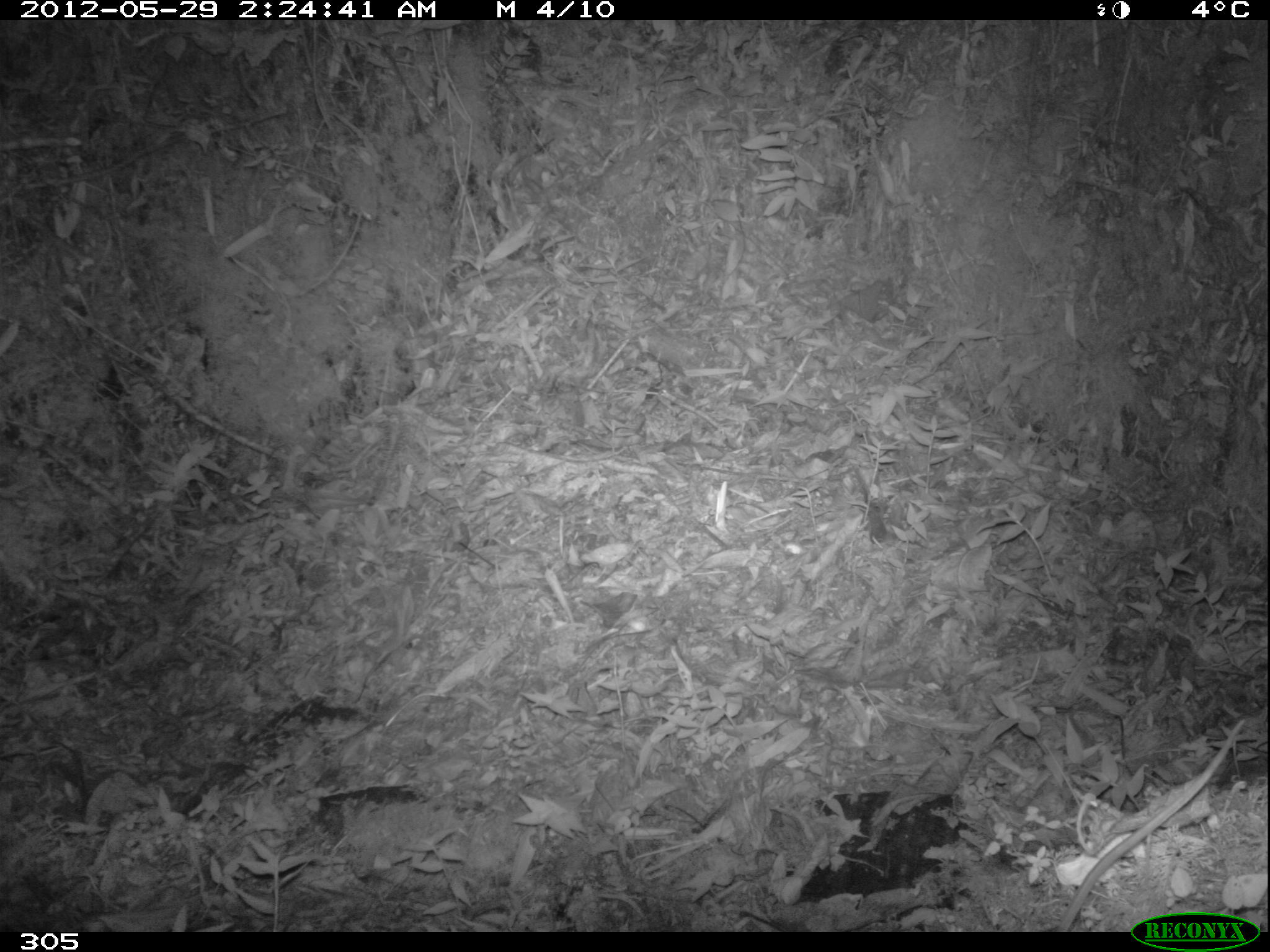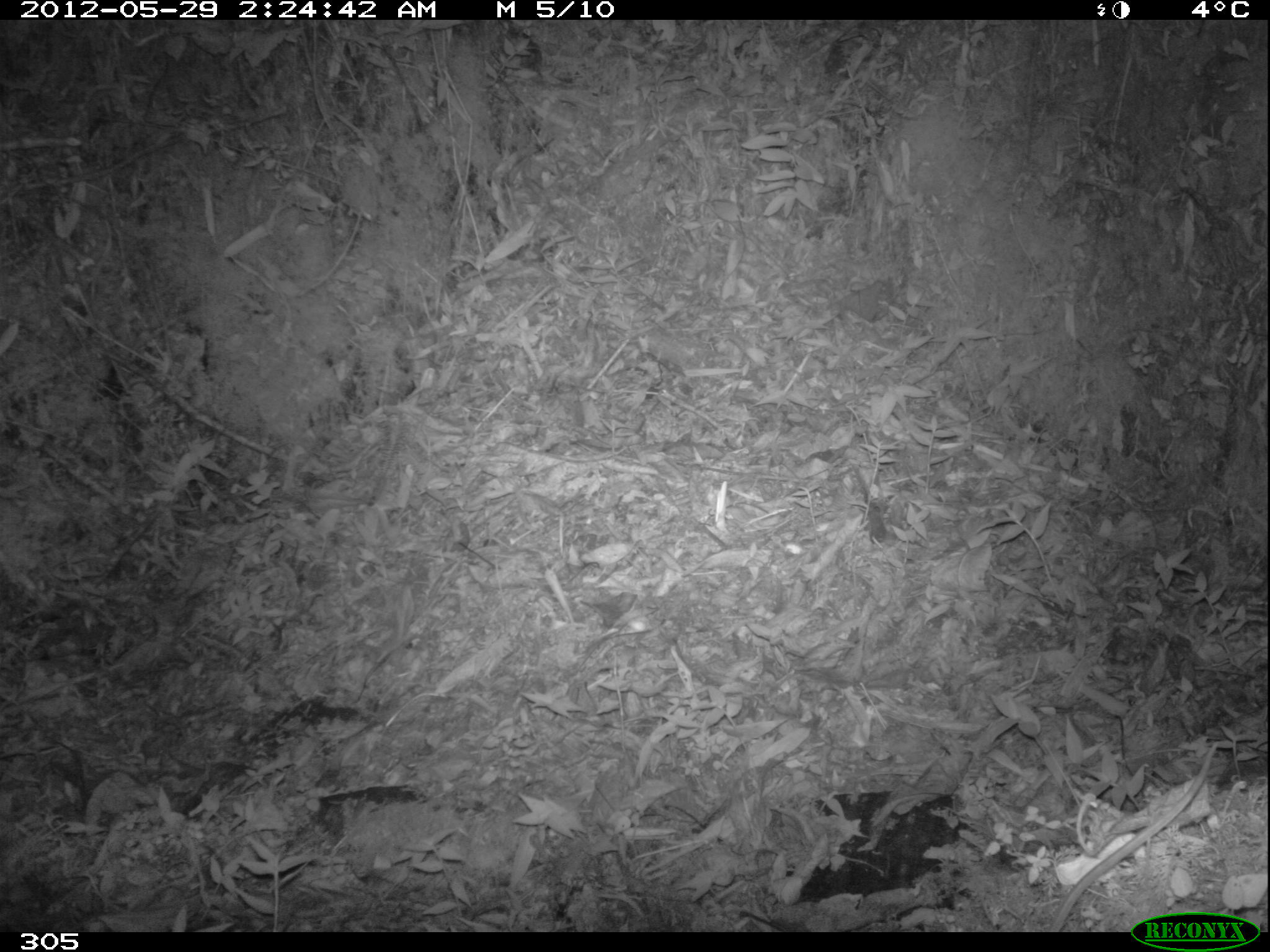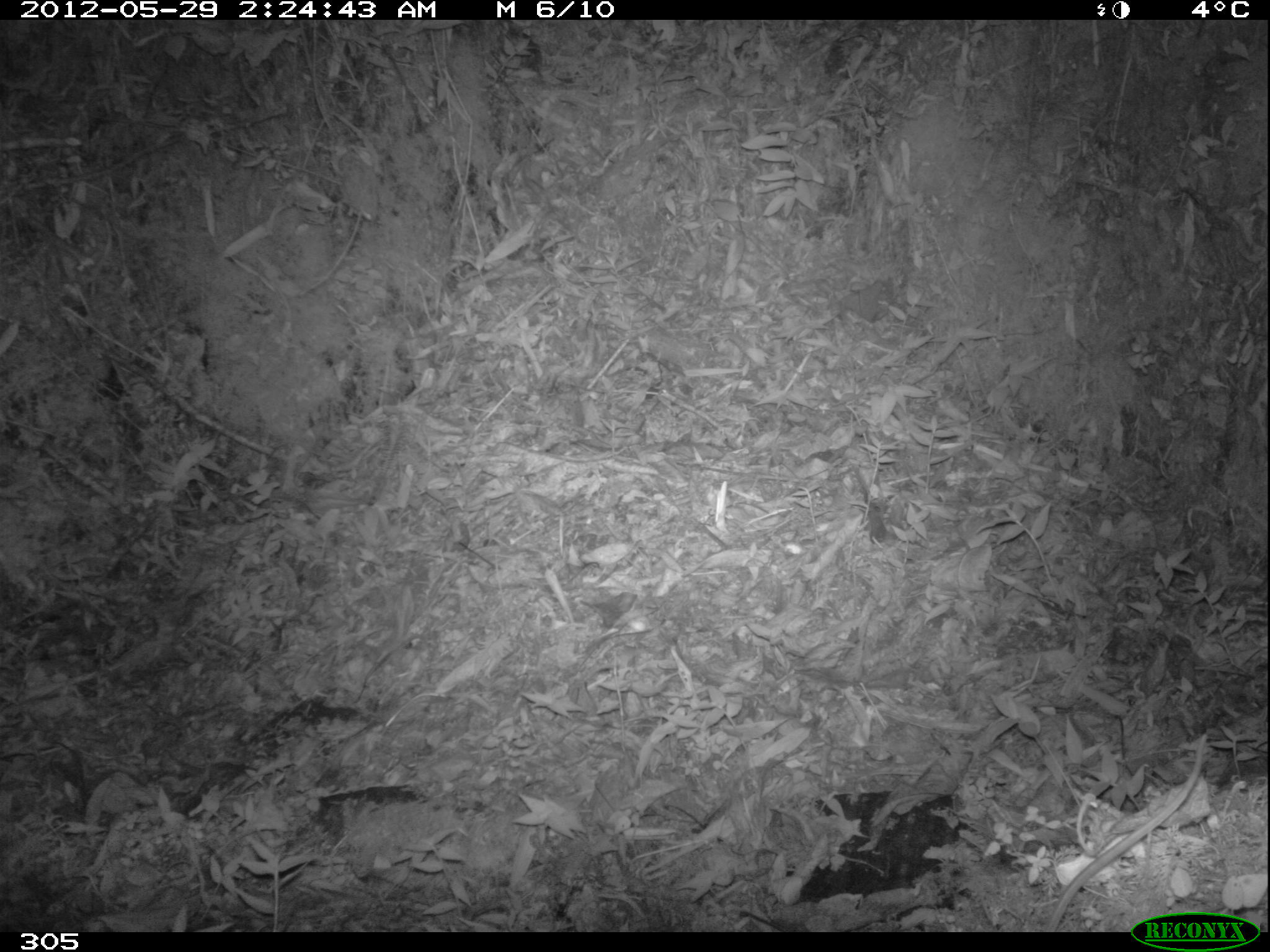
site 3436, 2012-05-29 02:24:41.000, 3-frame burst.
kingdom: Animalia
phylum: Chordata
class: Mammalia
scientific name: Mammalia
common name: mammals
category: unknown mammal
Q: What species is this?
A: Unknown mammal (mammals) (Mammalia).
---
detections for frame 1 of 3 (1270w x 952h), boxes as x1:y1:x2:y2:
unknown mammal: 1058:722:1245:932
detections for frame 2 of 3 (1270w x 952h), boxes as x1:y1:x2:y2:
unknown mammal: 1048:739:1220:932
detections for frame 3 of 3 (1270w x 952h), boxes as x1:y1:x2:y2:
unknown mammal: 1043:727:1209:931